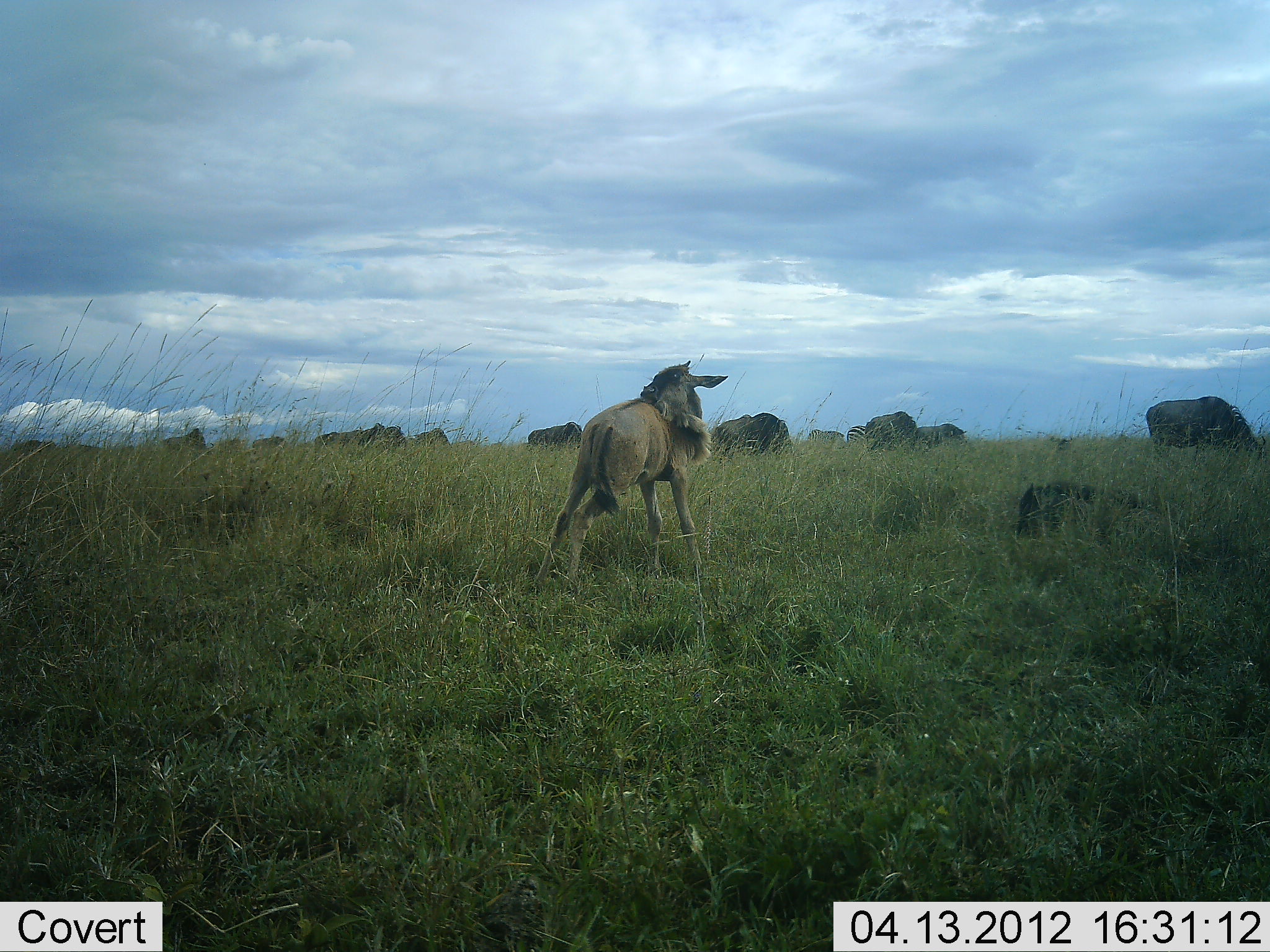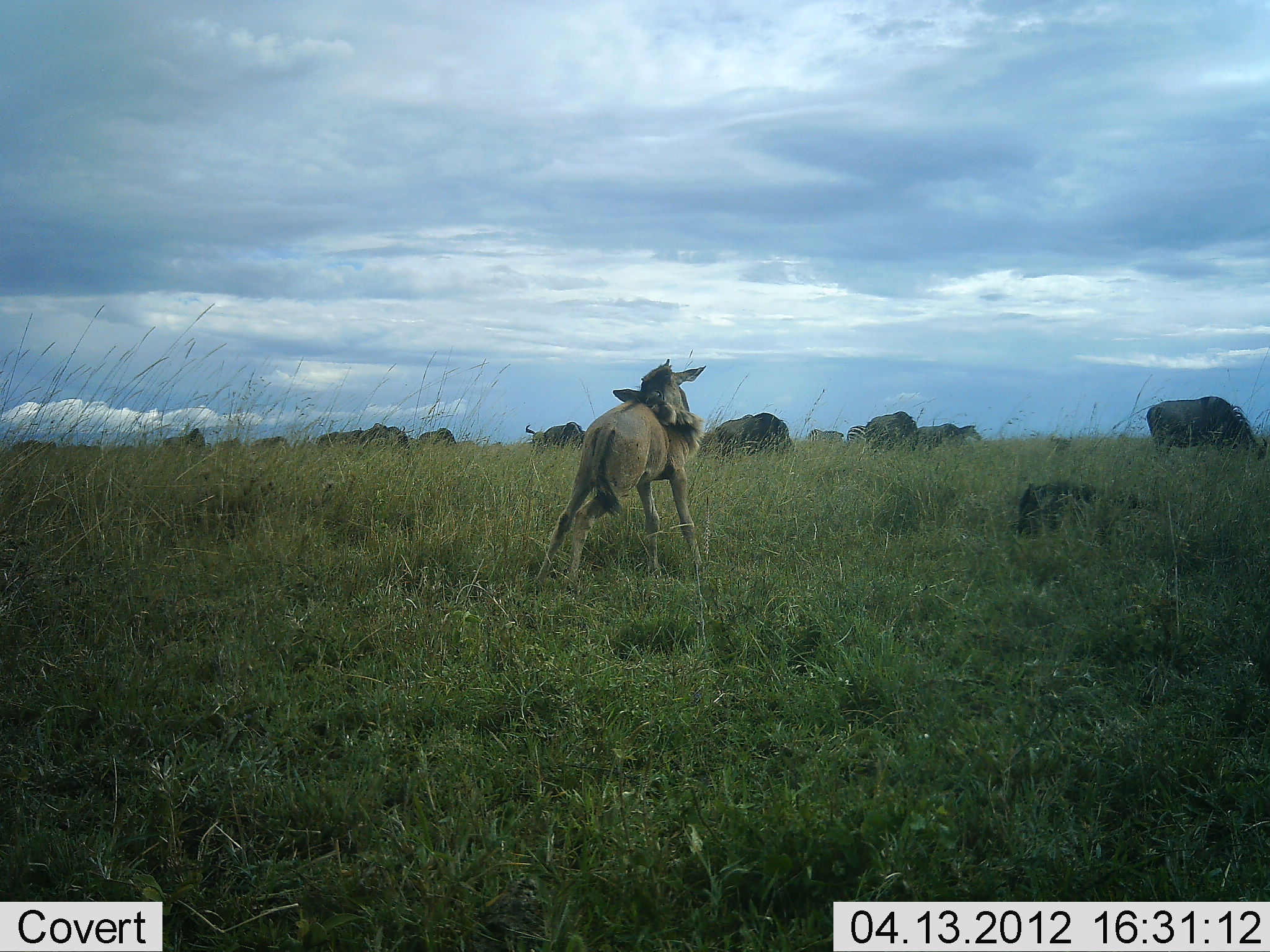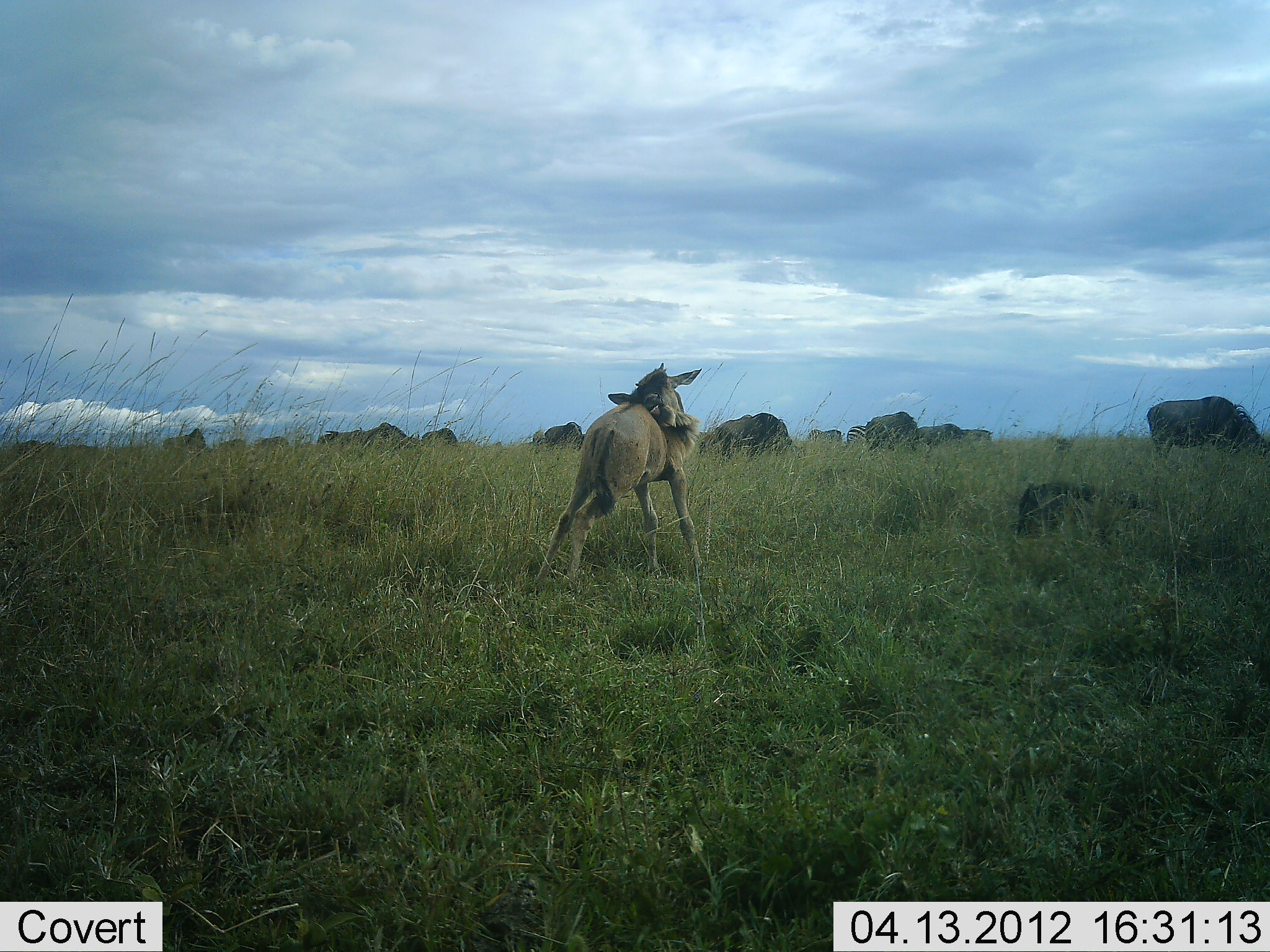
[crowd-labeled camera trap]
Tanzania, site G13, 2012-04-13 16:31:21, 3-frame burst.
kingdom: Animalia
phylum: Chordata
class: Mammalia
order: Artiodactyla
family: Bovidae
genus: Connochaetes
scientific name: Connochaetes taurinus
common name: blue wildebeest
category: wildebeest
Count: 11-50.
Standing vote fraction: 94%.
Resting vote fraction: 18%.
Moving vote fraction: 29%.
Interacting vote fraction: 0%.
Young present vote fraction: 88%.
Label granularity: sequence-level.